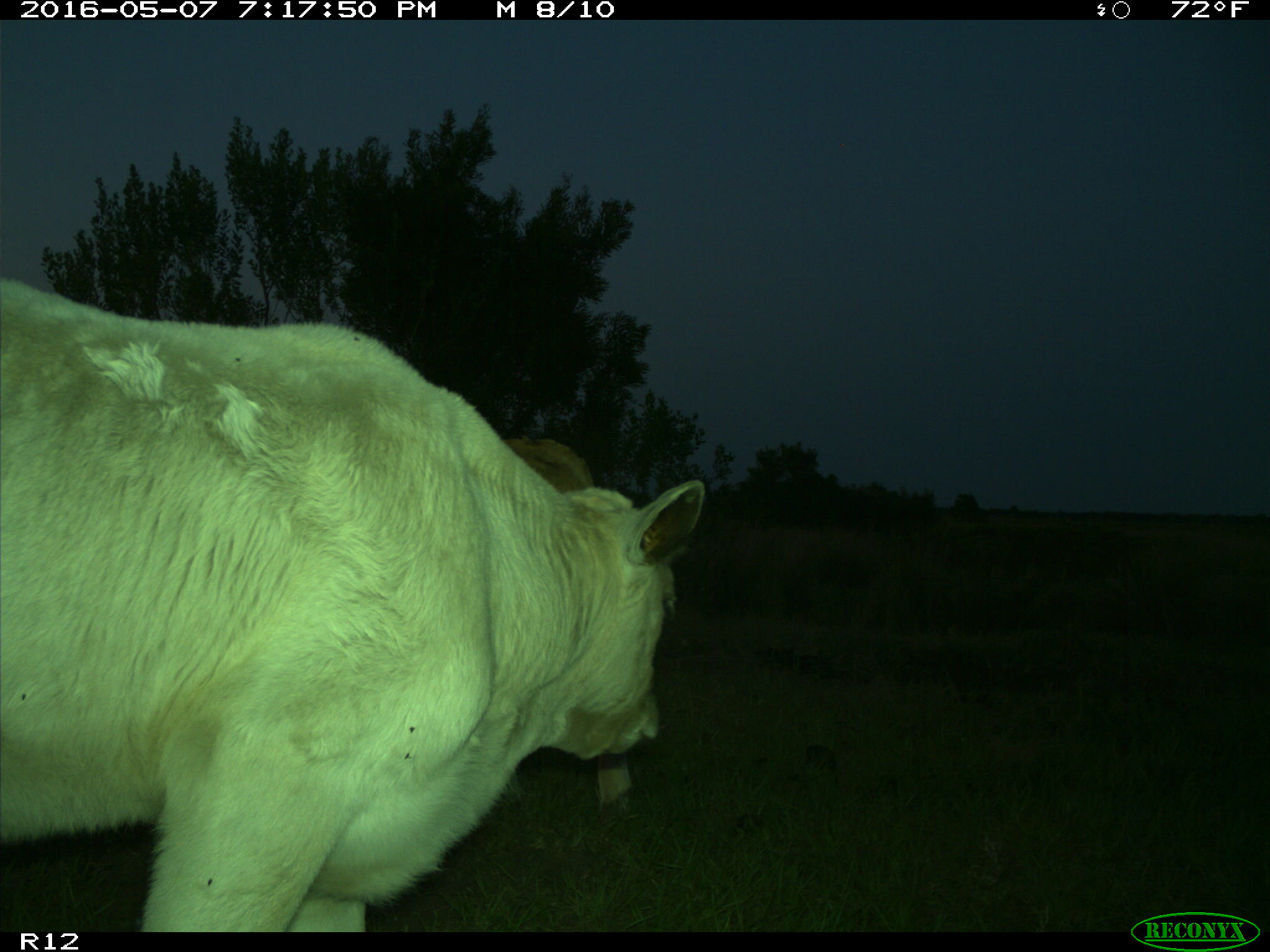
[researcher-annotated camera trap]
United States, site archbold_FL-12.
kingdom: Animalia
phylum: Chordata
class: Mammalia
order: Artiodactyla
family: Bovidae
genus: Bos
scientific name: Bos taurus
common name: domestic cow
Bos taurus (domestic cow).